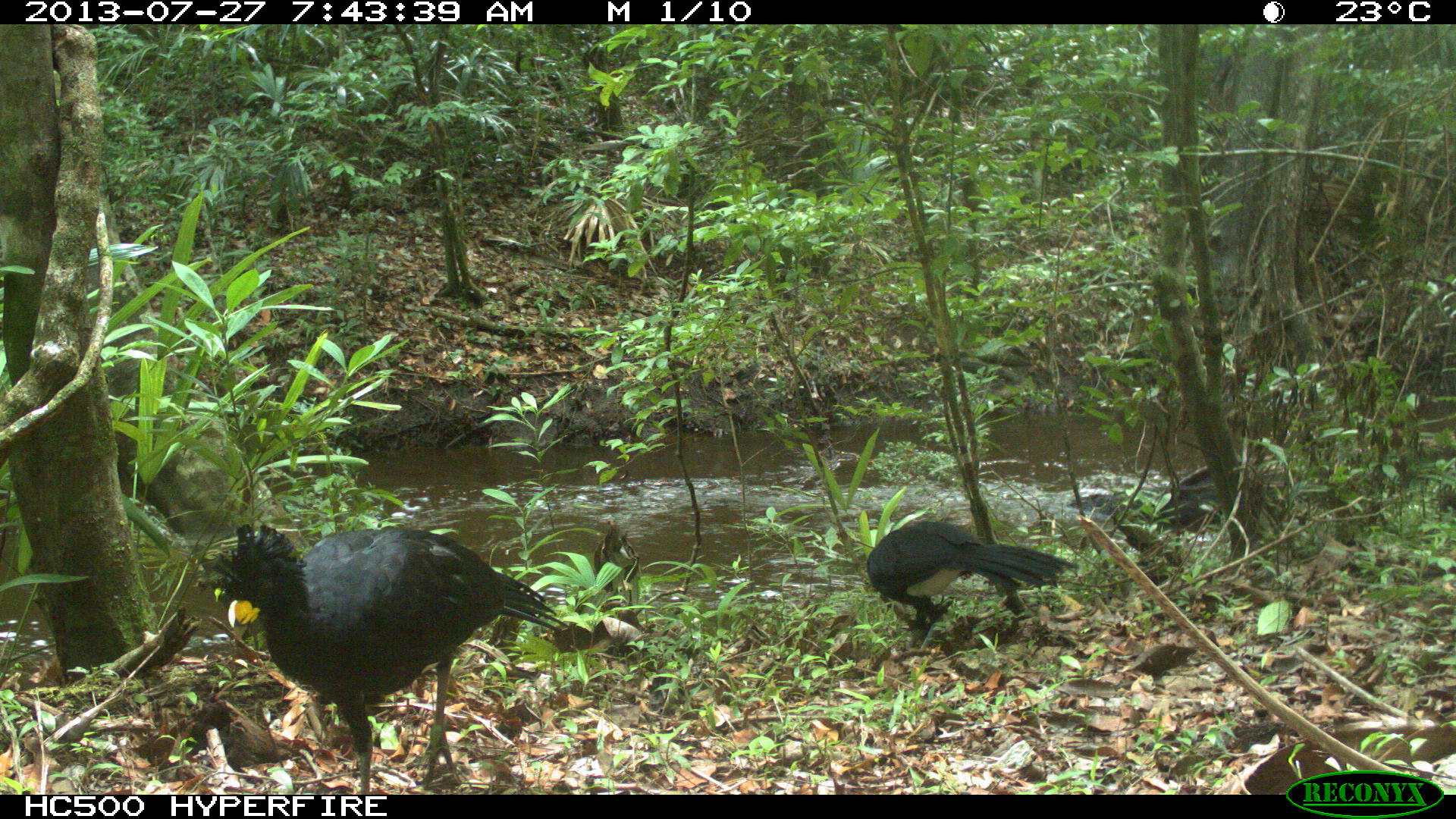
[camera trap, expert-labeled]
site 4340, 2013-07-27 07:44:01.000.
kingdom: Animalia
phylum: Chordata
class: Aves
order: Galliformes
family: Cracidae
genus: Crax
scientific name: Crax rubra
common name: great curassow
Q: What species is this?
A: Crax rubra (great curassow).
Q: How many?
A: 2.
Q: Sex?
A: Male.